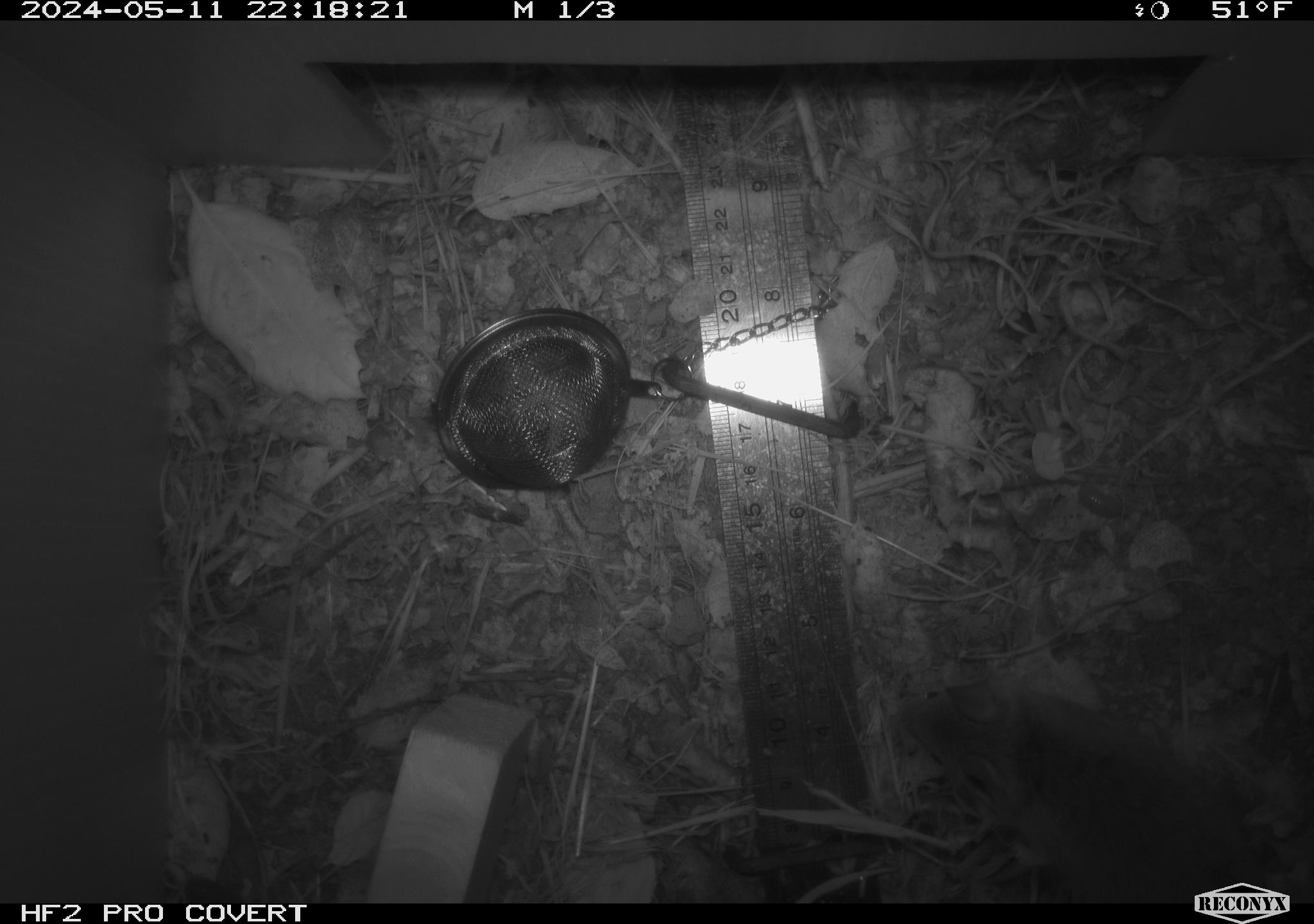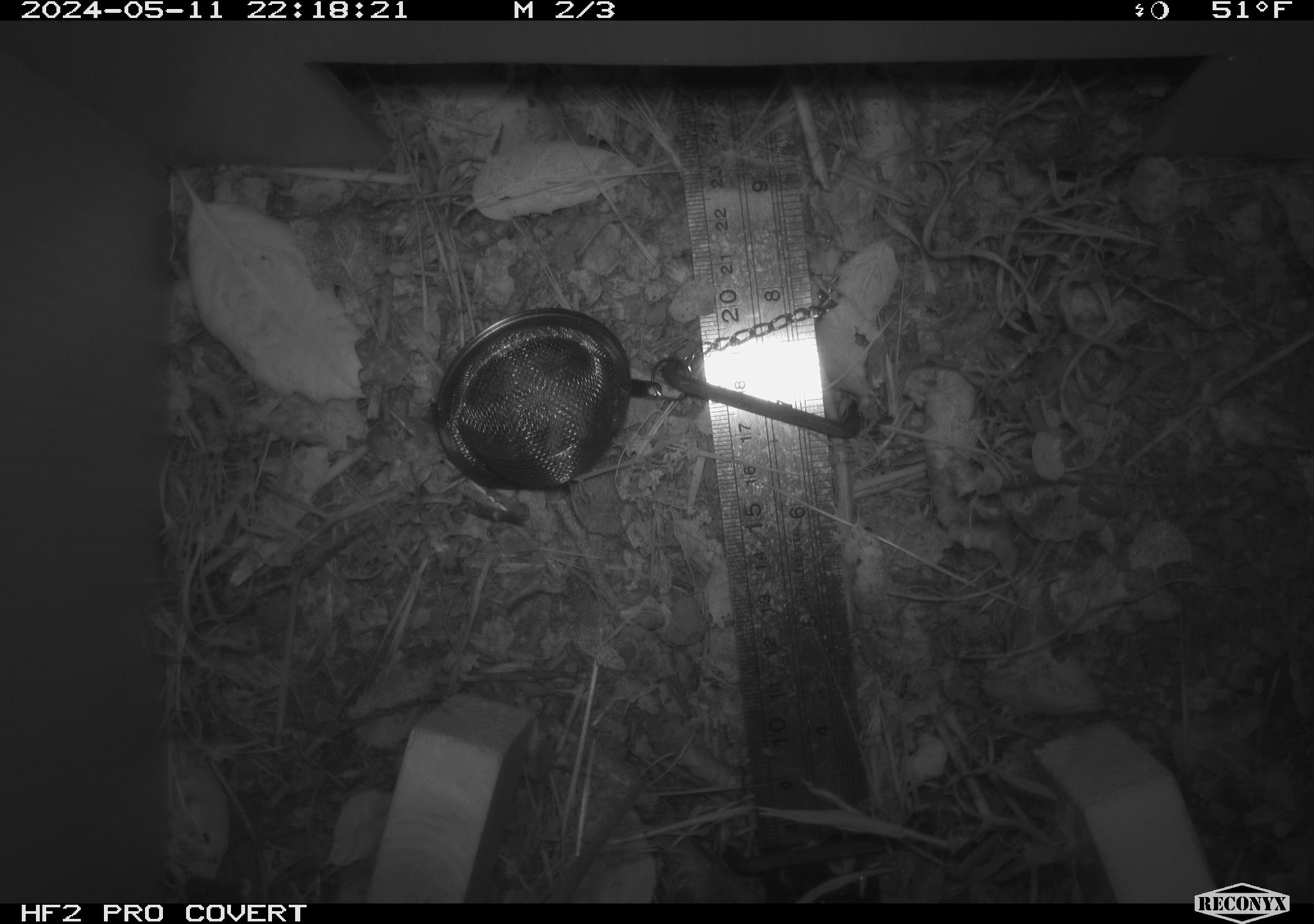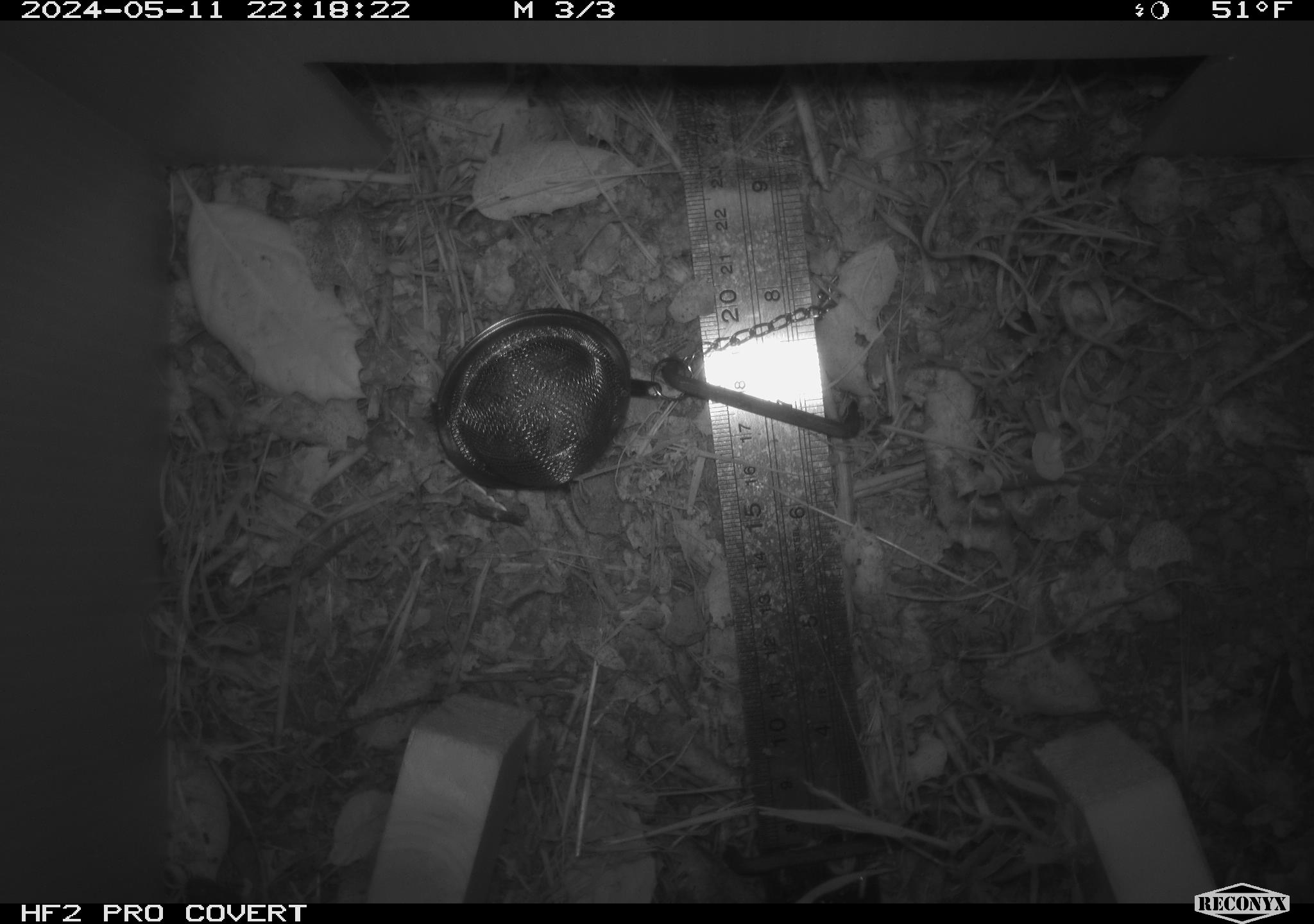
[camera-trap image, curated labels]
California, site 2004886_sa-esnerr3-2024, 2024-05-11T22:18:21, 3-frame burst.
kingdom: Animalia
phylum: Chordata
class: Mammalia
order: Rodentia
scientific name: Rodentia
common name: rodent